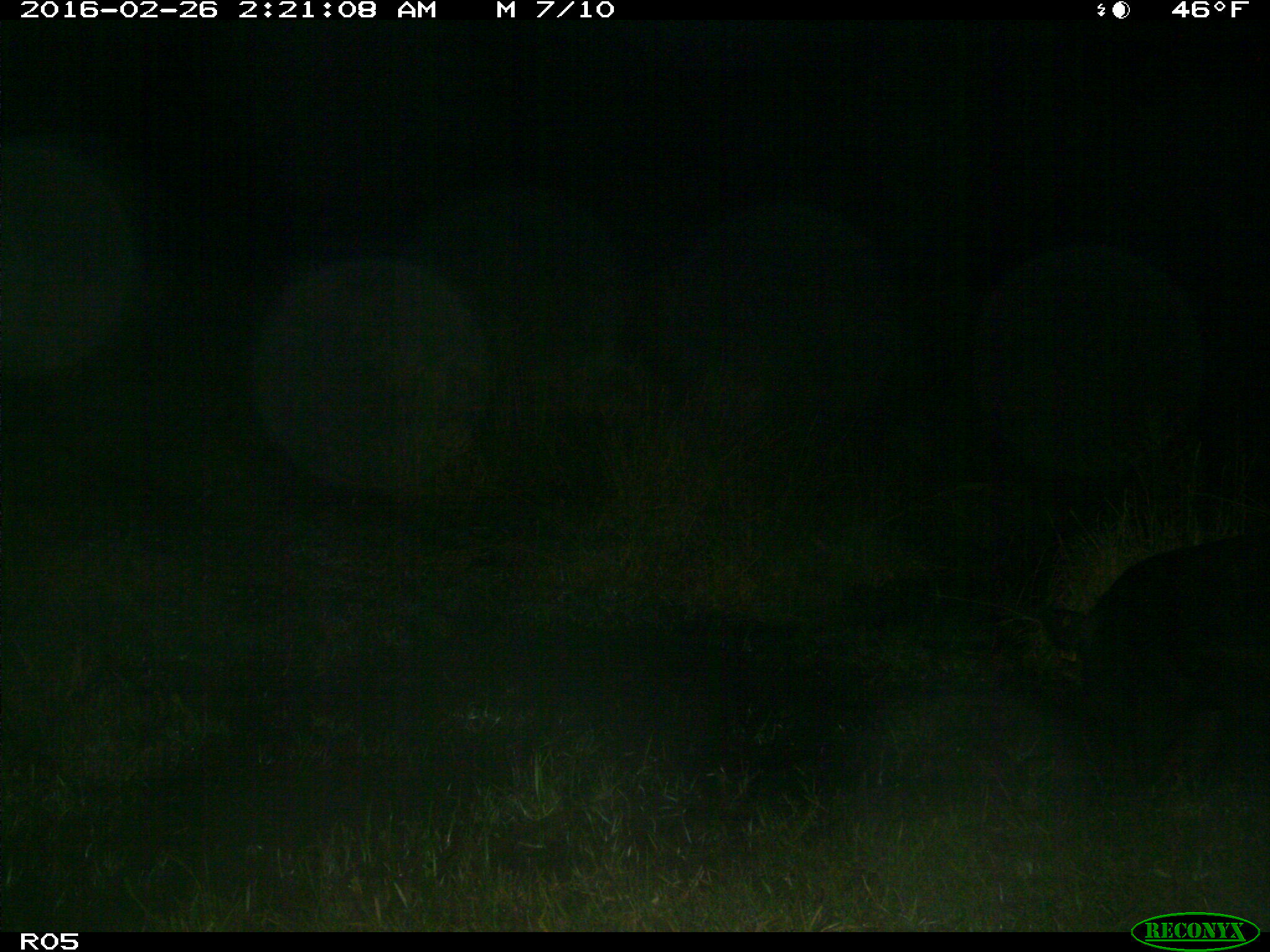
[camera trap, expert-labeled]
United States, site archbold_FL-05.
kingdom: Animalia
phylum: Chordata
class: Mammalia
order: Artiodactyla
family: Suidae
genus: Sus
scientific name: Sus scrofa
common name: wild boar